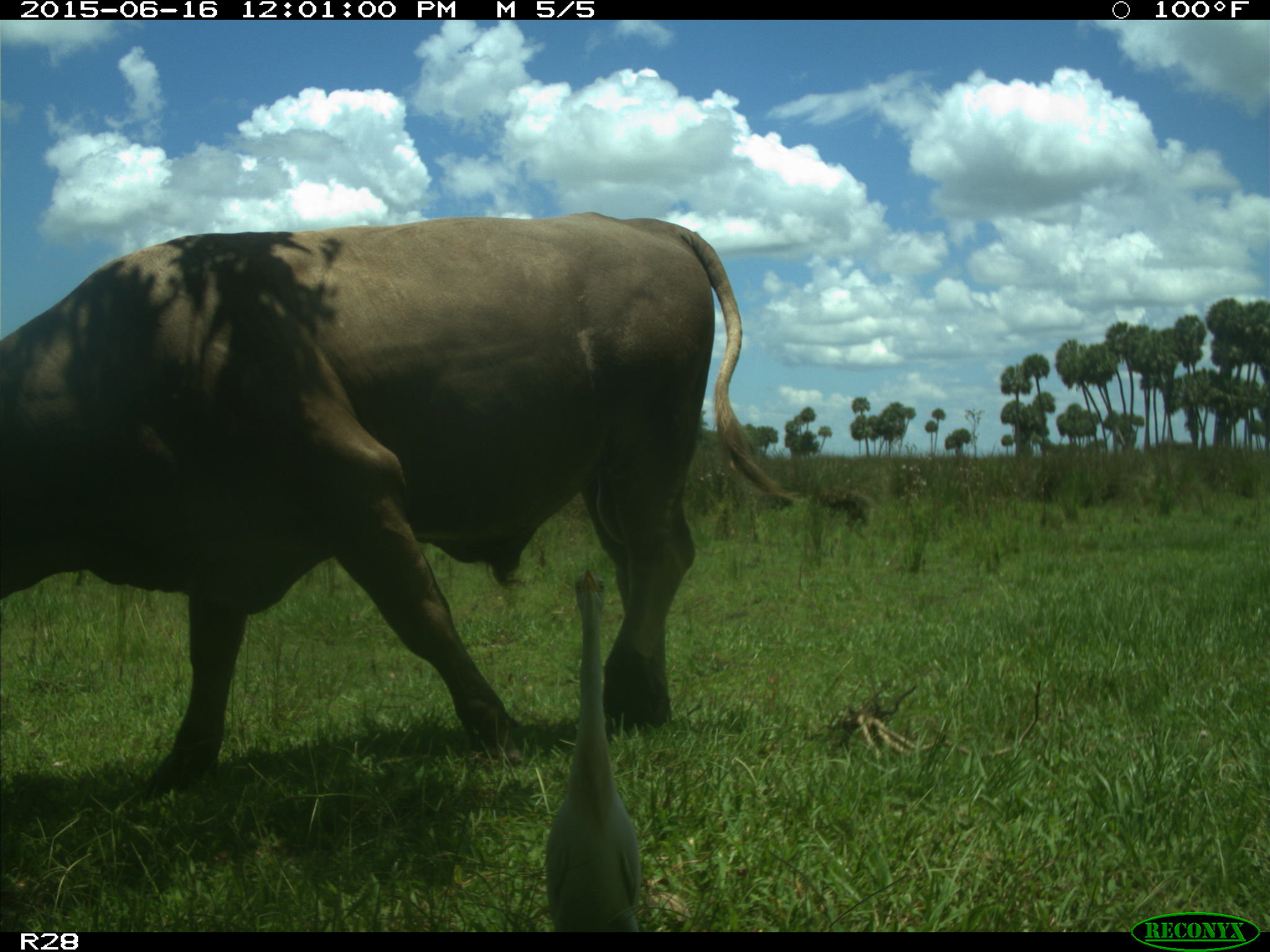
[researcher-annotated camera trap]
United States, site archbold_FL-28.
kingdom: Animalia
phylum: Chordata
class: Mammalia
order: Artiodactyla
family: Bovidae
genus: Bos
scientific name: Bos taurus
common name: domestic cow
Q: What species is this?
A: Bos taurus (domestic cow).